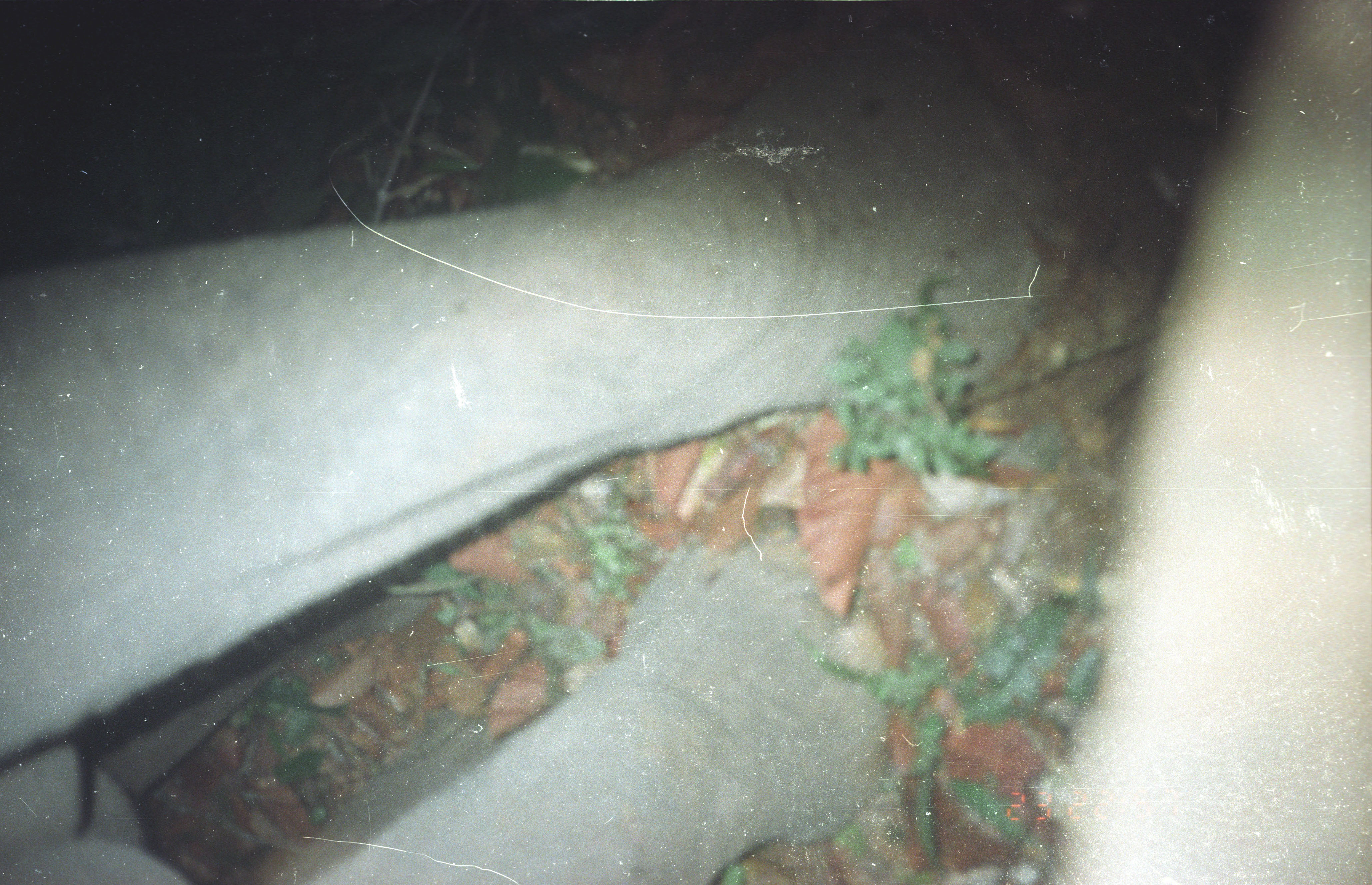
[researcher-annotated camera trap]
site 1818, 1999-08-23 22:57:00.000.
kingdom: Animalia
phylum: Chordata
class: Mammalia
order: Proboscidea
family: Elephantidae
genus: Elephas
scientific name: Elephas maximus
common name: asian elephant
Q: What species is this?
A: Elephas maximus (asian elephant).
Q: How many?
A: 1.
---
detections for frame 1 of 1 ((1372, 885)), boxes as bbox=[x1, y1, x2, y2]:
elephas maximus: bbox=[0, 42, 1080, 884]